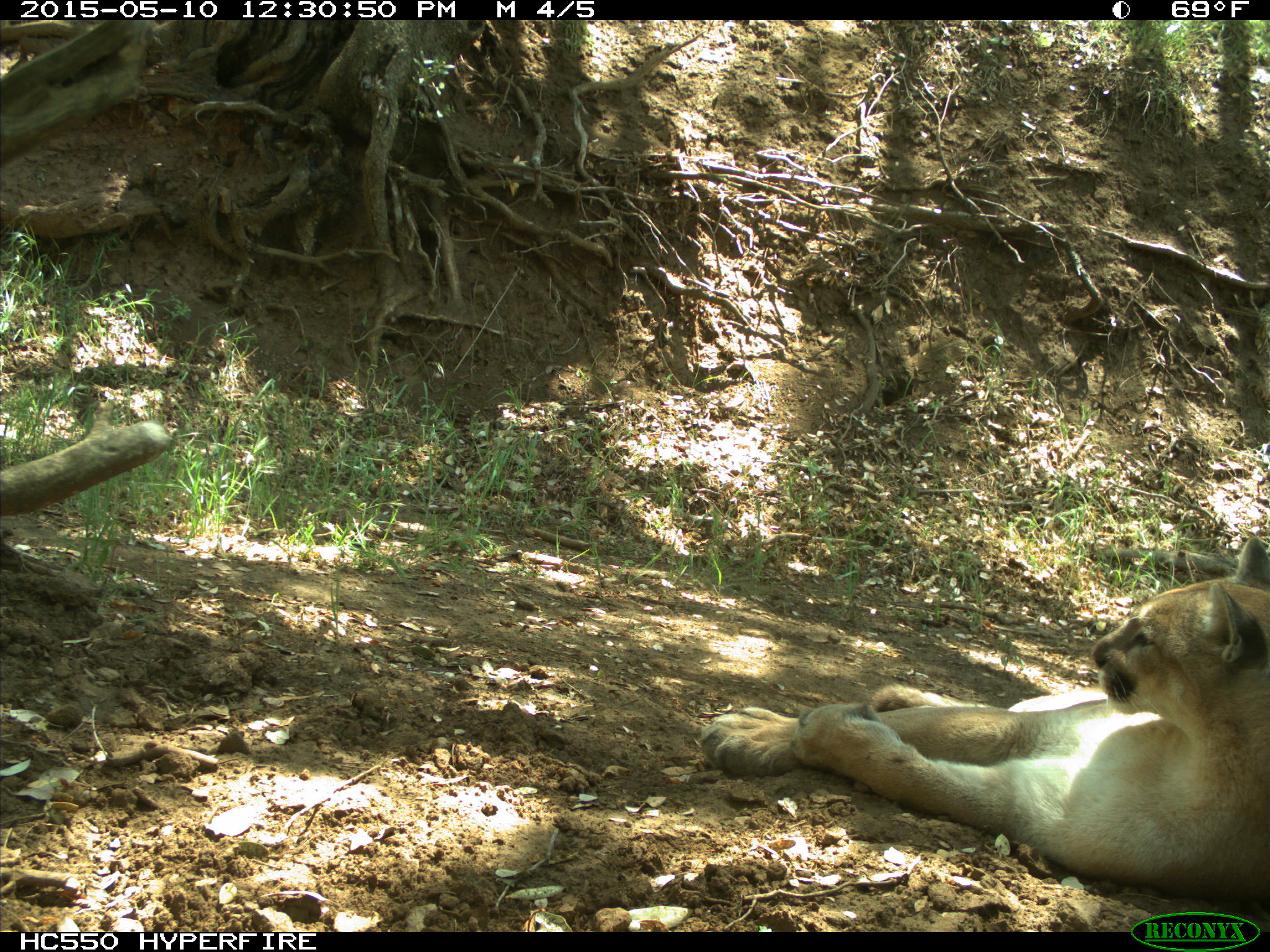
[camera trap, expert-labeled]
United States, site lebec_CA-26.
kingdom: Animalia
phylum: Chordata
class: Mammalia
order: Carnivora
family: Felidae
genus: Puma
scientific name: Puma concolor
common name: mountain lion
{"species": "Puma concolor (mountain lion)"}